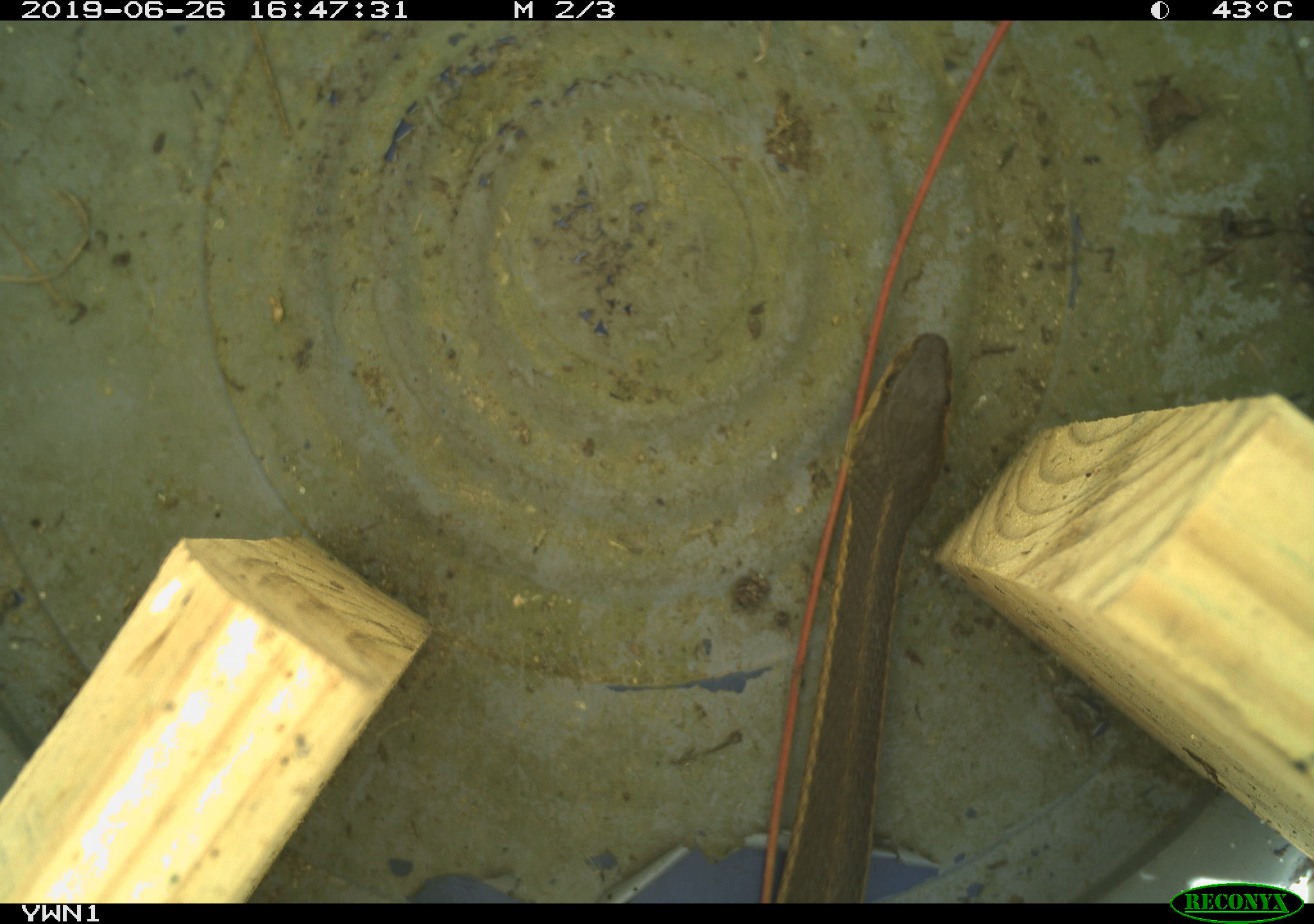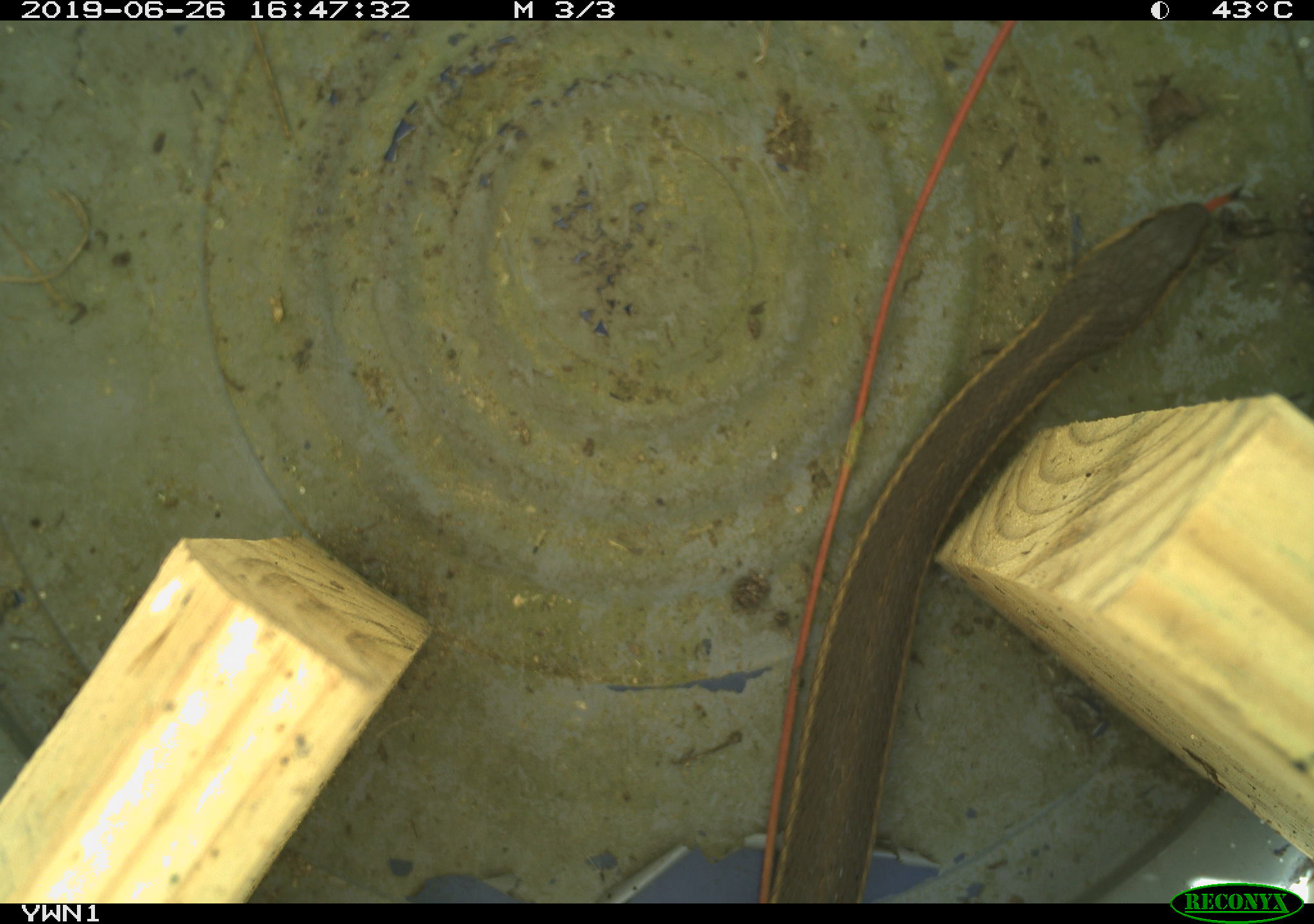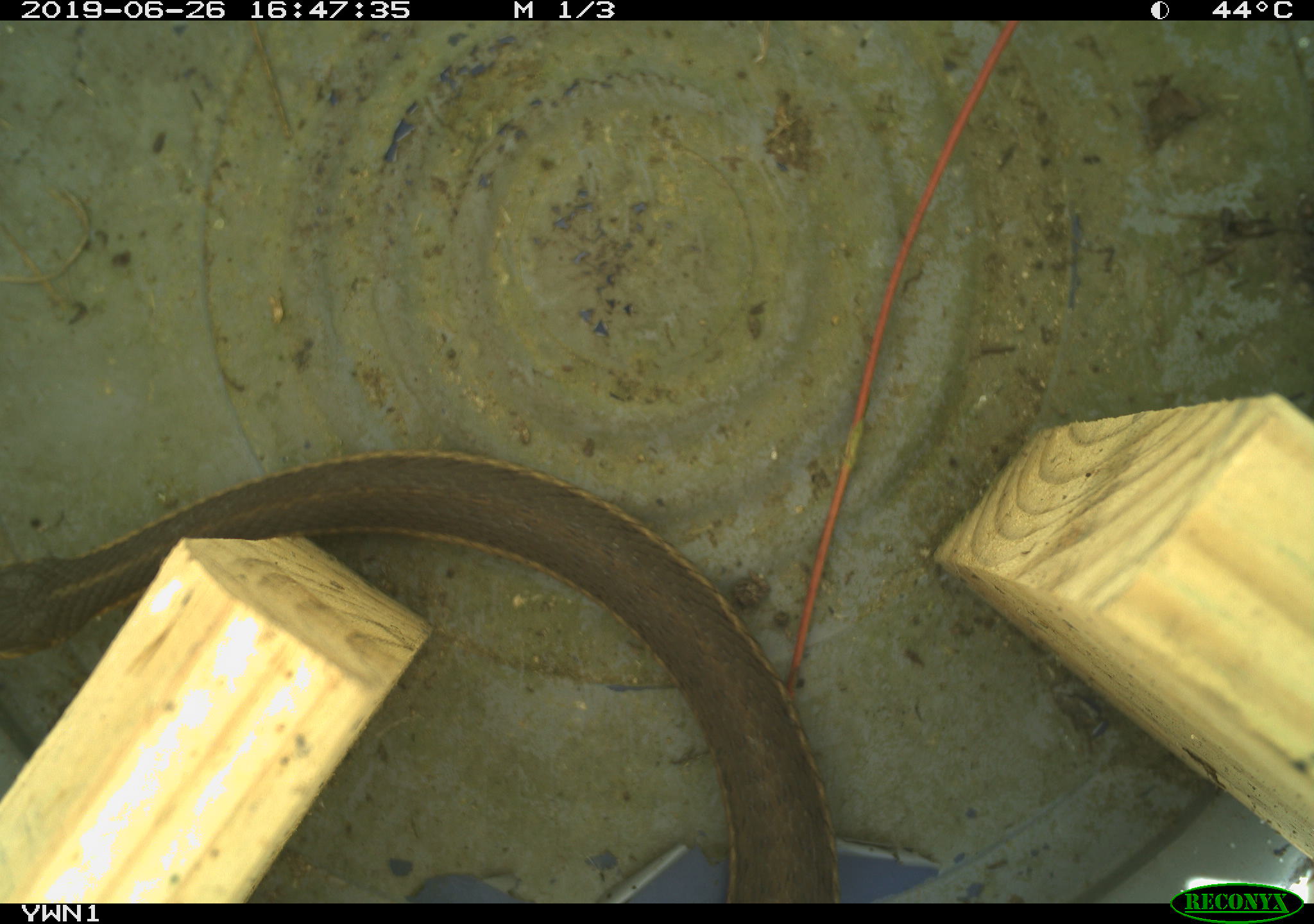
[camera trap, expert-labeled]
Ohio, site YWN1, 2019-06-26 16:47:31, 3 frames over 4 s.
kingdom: Animalia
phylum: Chordata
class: Reptilia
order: Squamata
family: Colubridae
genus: Thamnophis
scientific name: Thamnophis sirtalis sirtalis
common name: eastern gartersnake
Eastern gartersnake (Thamnophis sirtalis sirtalis).